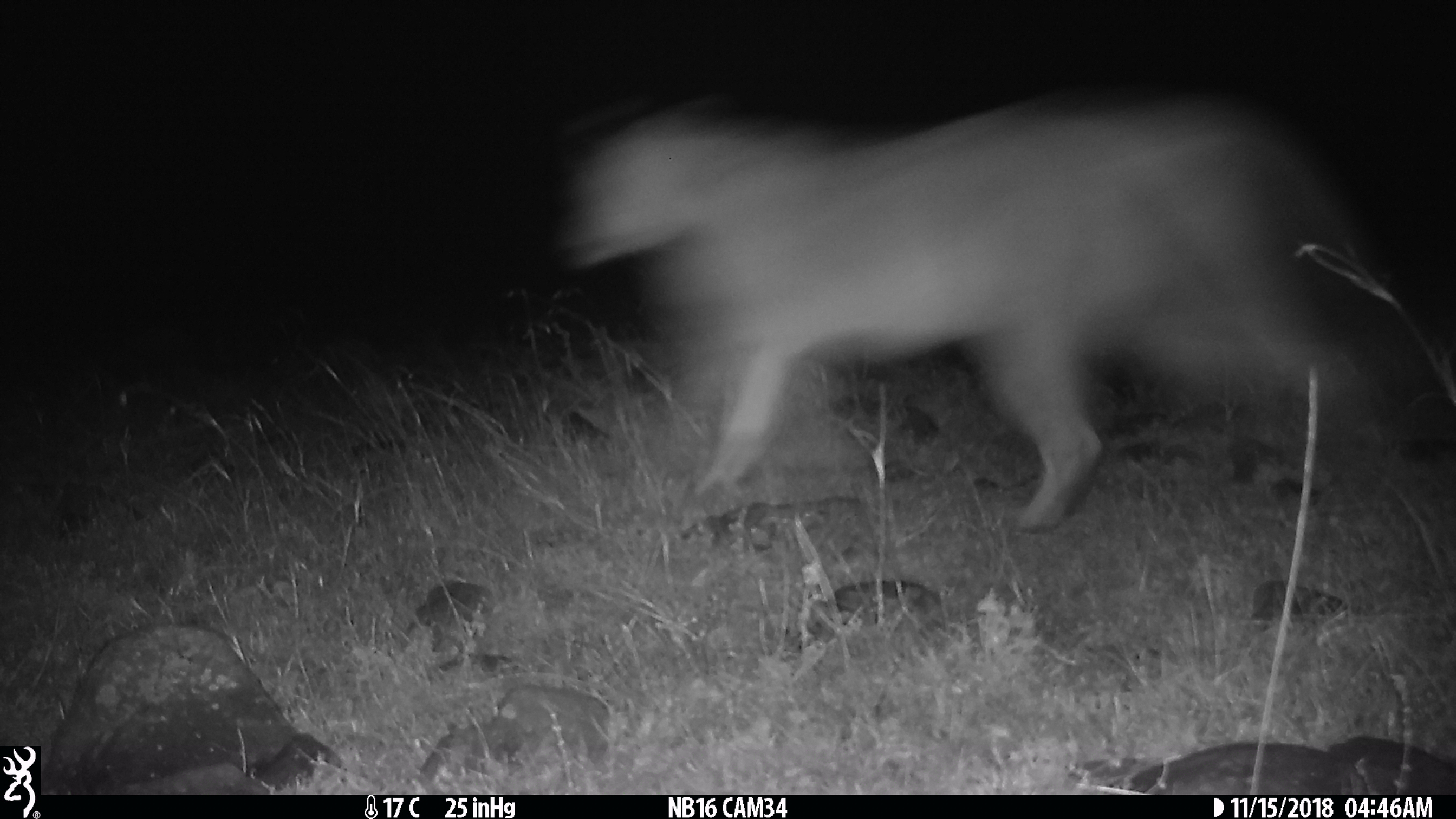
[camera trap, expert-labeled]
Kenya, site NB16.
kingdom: Animalia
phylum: Chordata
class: Mammalia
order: Carnivora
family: Felidae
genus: Panthera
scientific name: Panthera leo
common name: female lion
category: lion female